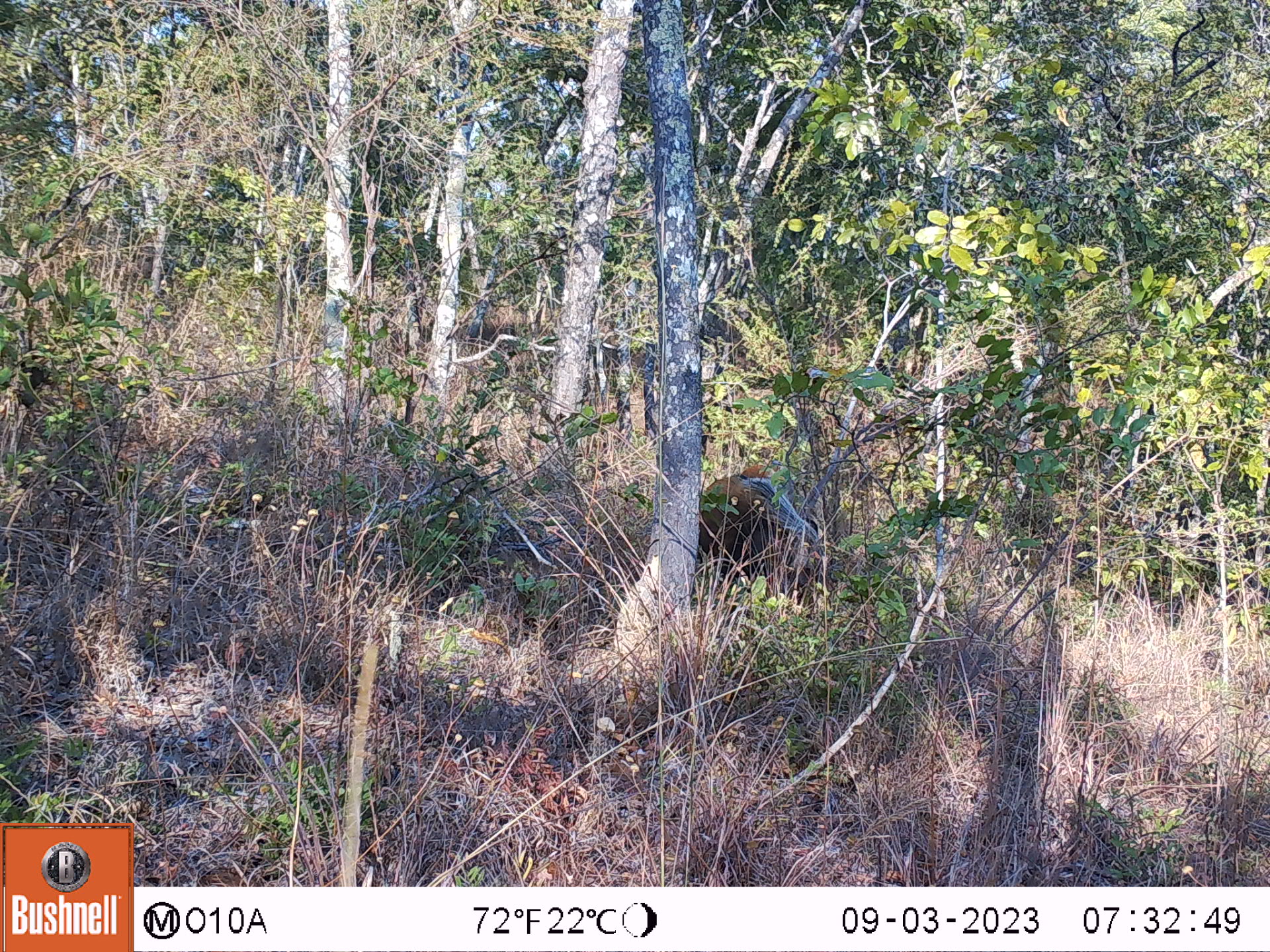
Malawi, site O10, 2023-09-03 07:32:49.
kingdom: Animalia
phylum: Chordata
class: Mammalia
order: Artiodactyla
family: Suidae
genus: Potamochoerus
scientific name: Potamochoerus larvatus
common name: bushpig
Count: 1.